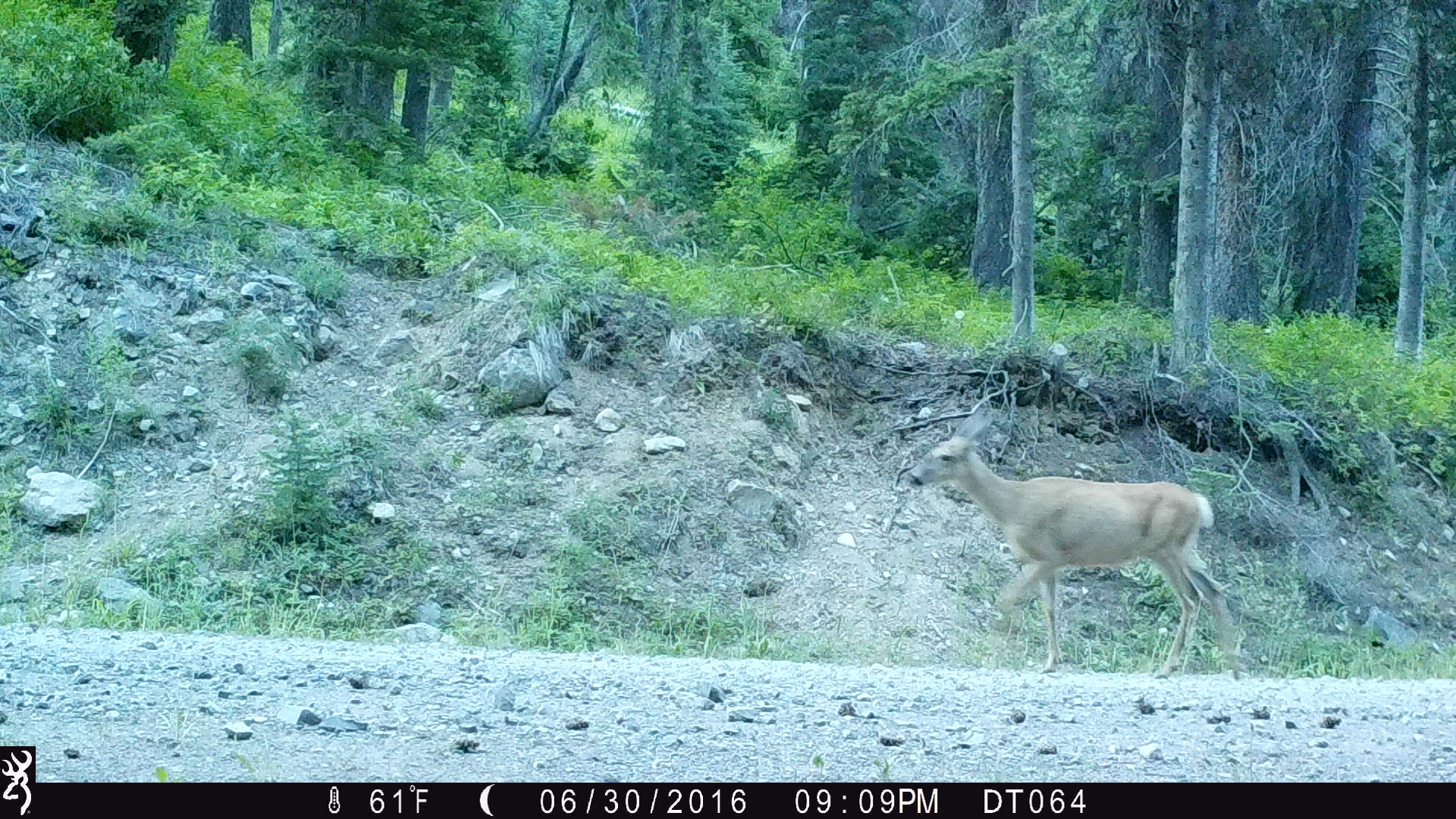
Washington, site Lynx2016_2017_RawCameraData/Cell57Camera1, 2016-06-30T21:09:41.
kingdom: Animalia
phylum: Chordata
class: Mammalia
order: Artiodactyla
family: Cervidae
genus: Odocoileus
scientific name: Odocoileus hemionus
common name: mule deer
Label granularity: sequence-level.